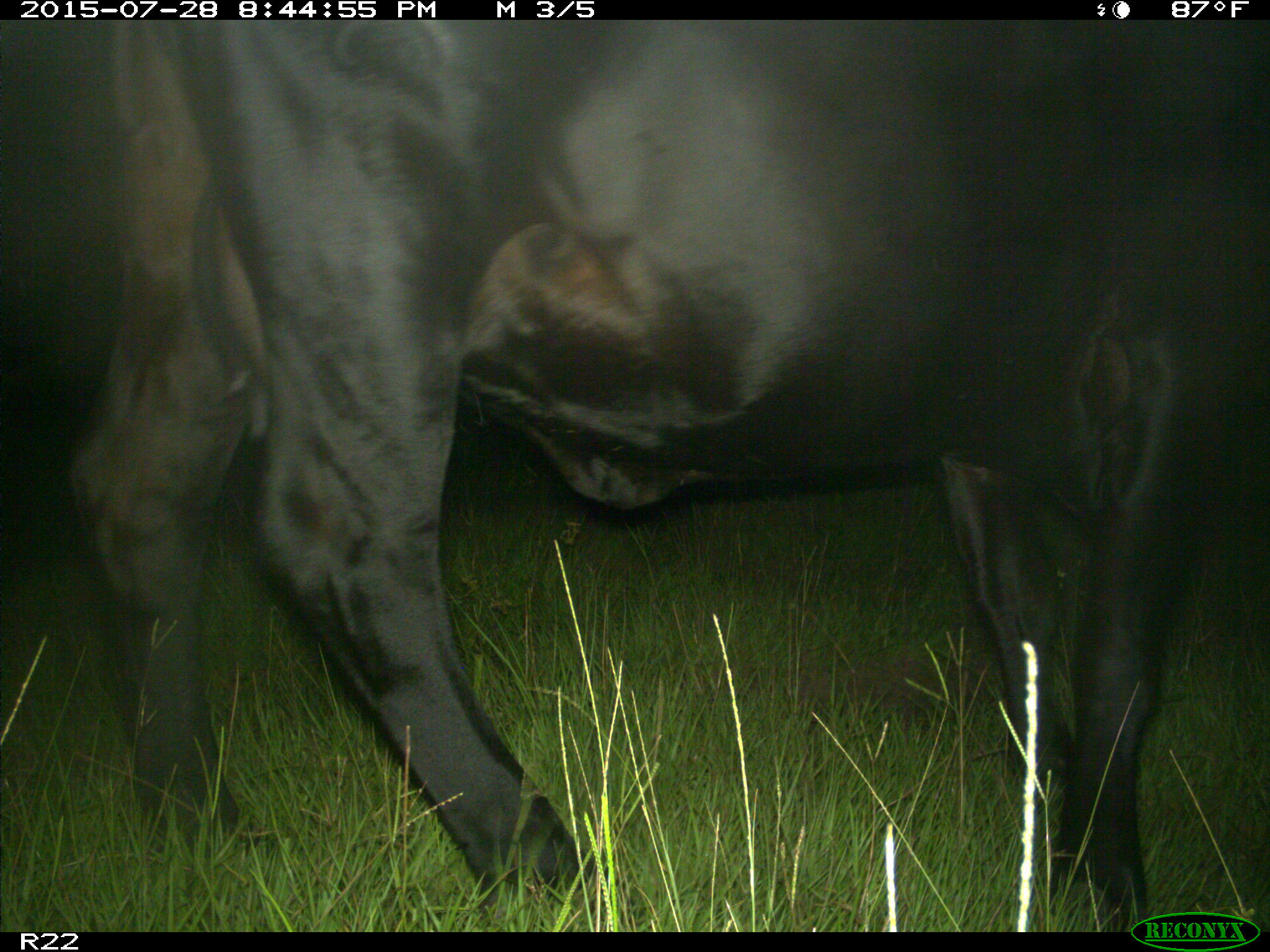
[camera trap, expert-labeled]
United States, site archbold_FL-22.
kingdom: Animalia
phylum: Chordata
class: Mammalia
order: Artiodactyla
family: Bovidae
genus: Bos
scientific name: Bos taurus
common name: domestic cow